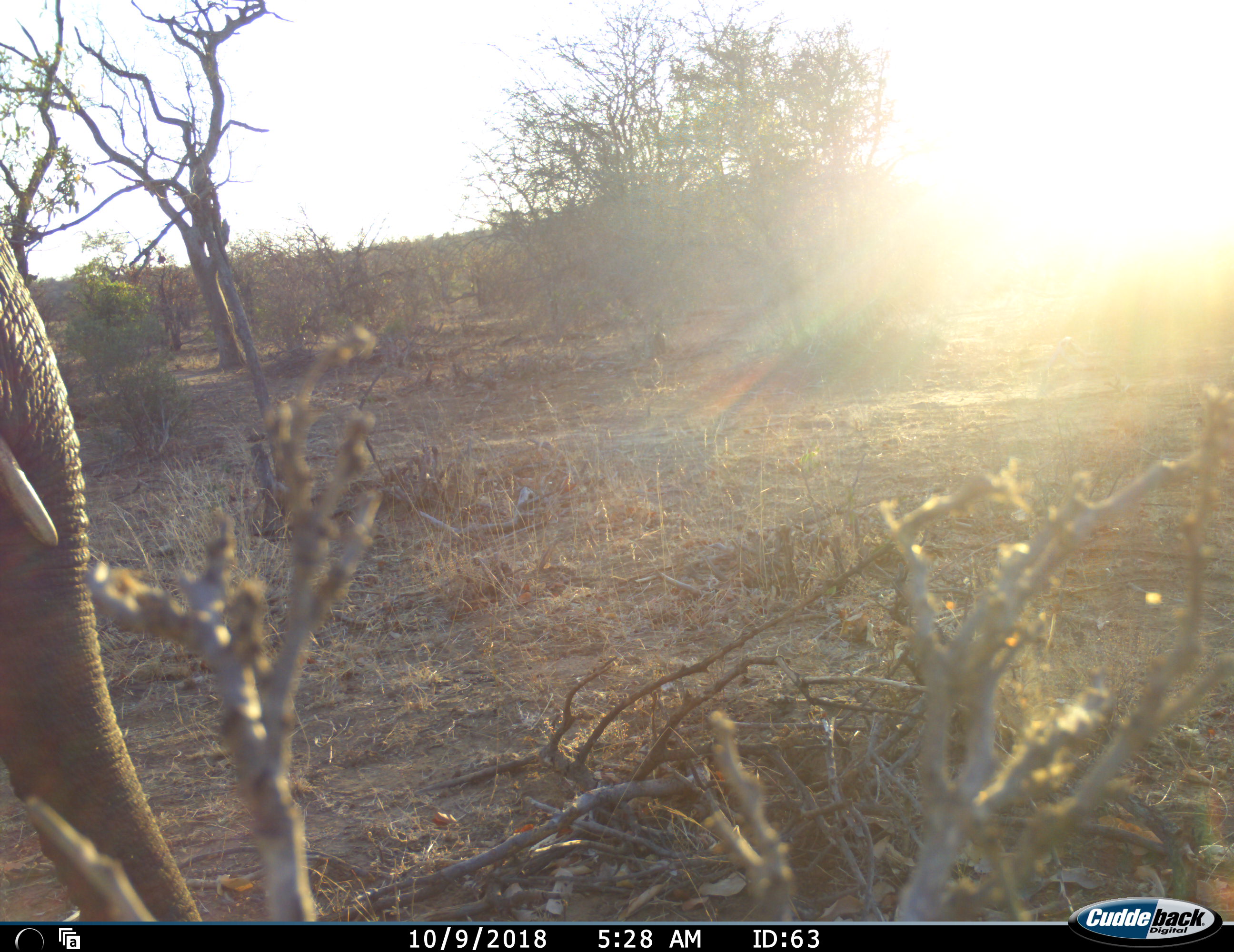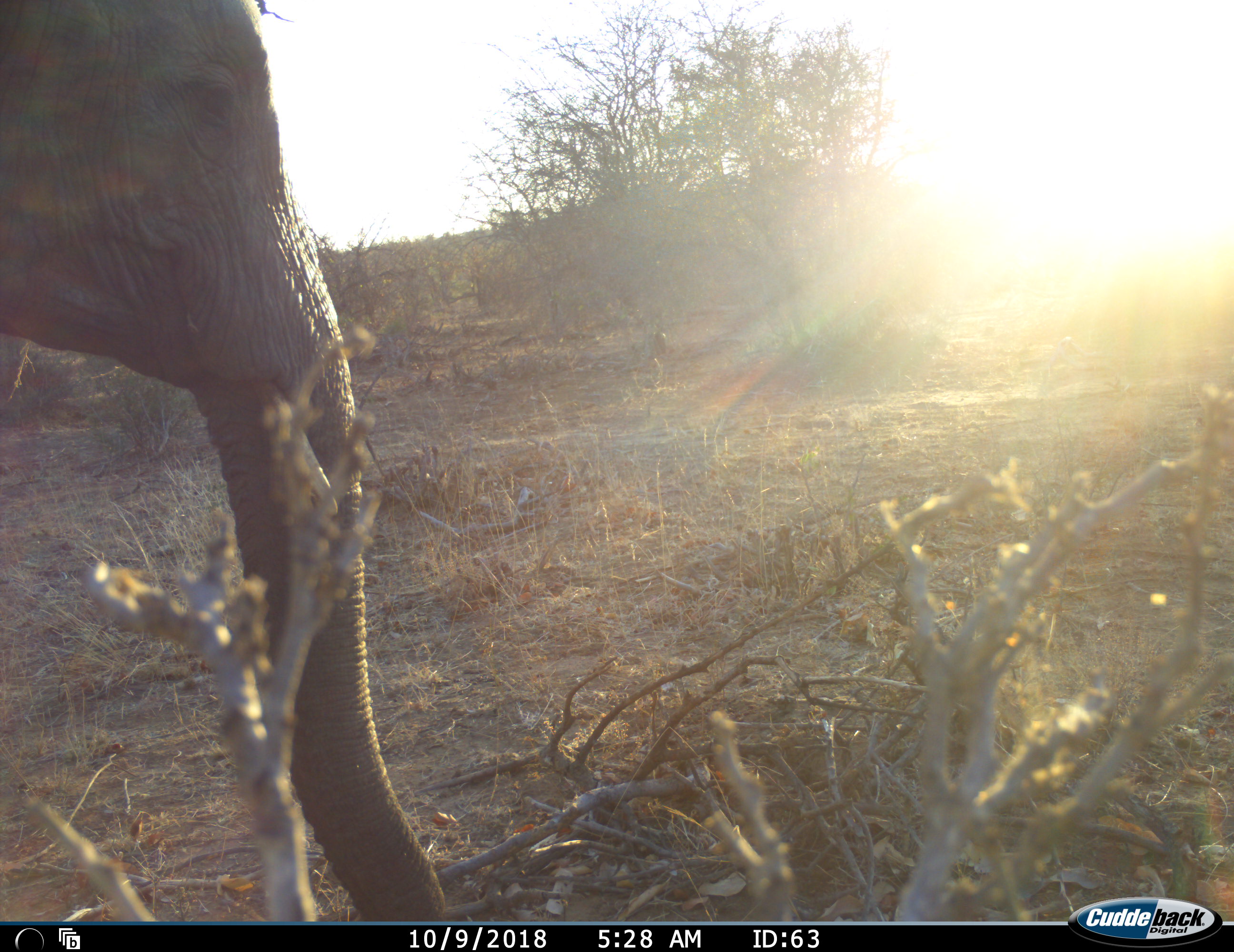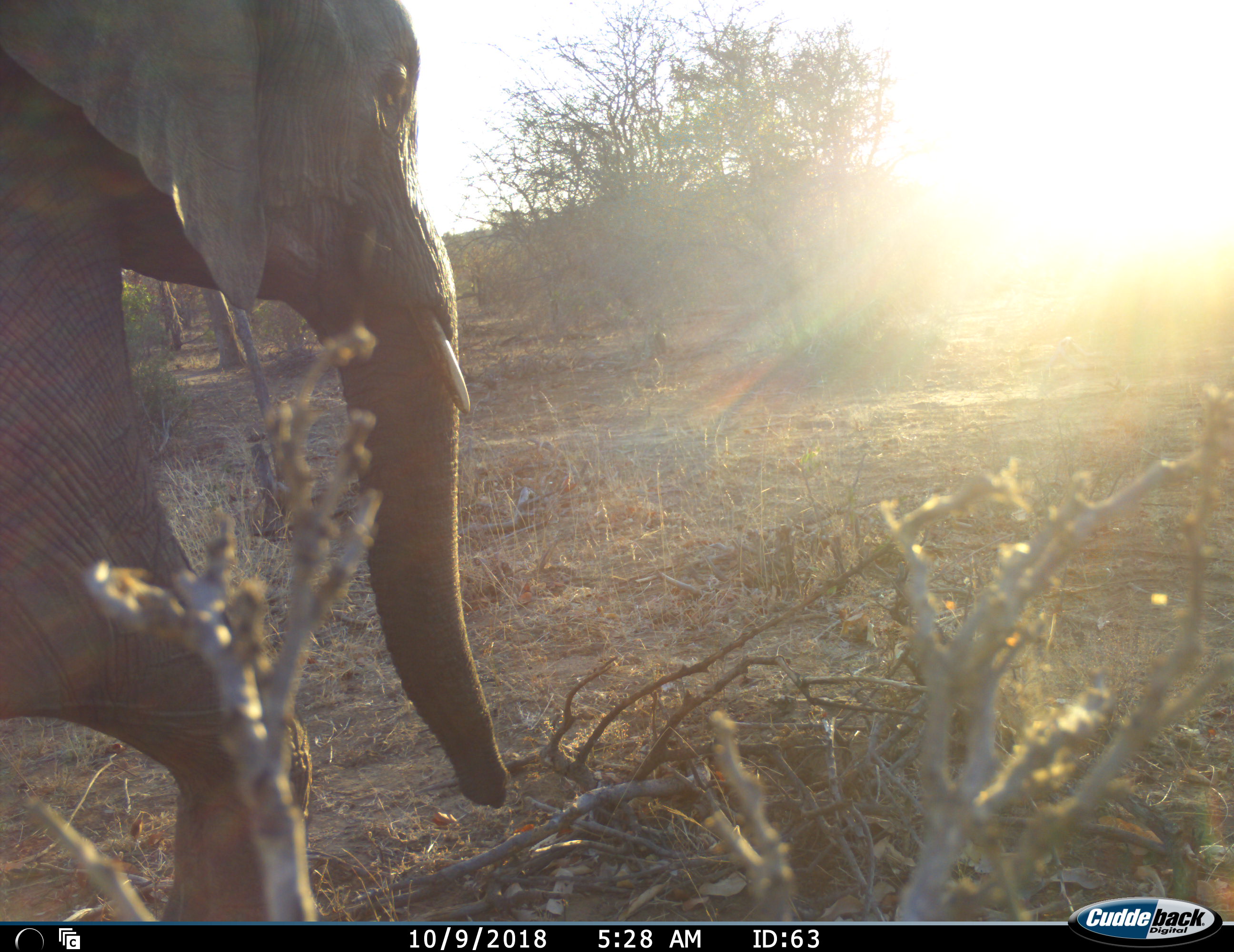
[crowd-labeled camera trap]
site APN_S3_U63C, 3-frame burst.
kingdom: Animalia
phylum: Chordata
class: Mammalia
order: Proboscidea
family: Elephantidae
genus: Loxodonta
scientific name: Loxodonta africana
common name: african bush elephant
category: elephant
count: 1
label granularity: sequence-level